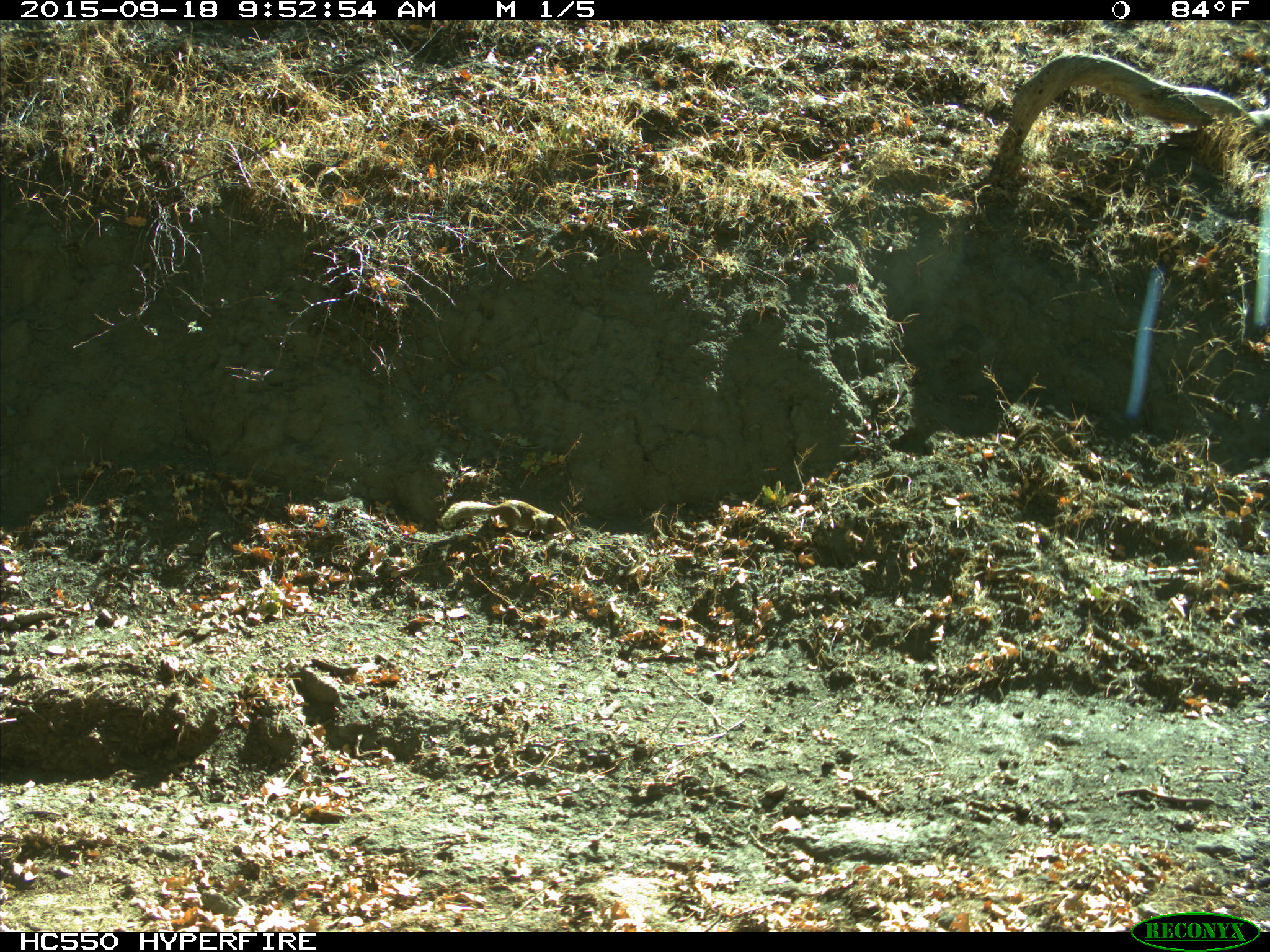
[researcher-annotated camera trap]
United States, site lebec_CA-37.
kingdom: Animalia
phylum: Chordata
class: Mammalia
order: Rodentia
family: Sciuridae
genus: Otospermophilus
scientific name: Otospermophilus beecheyi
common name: california ground squirrel